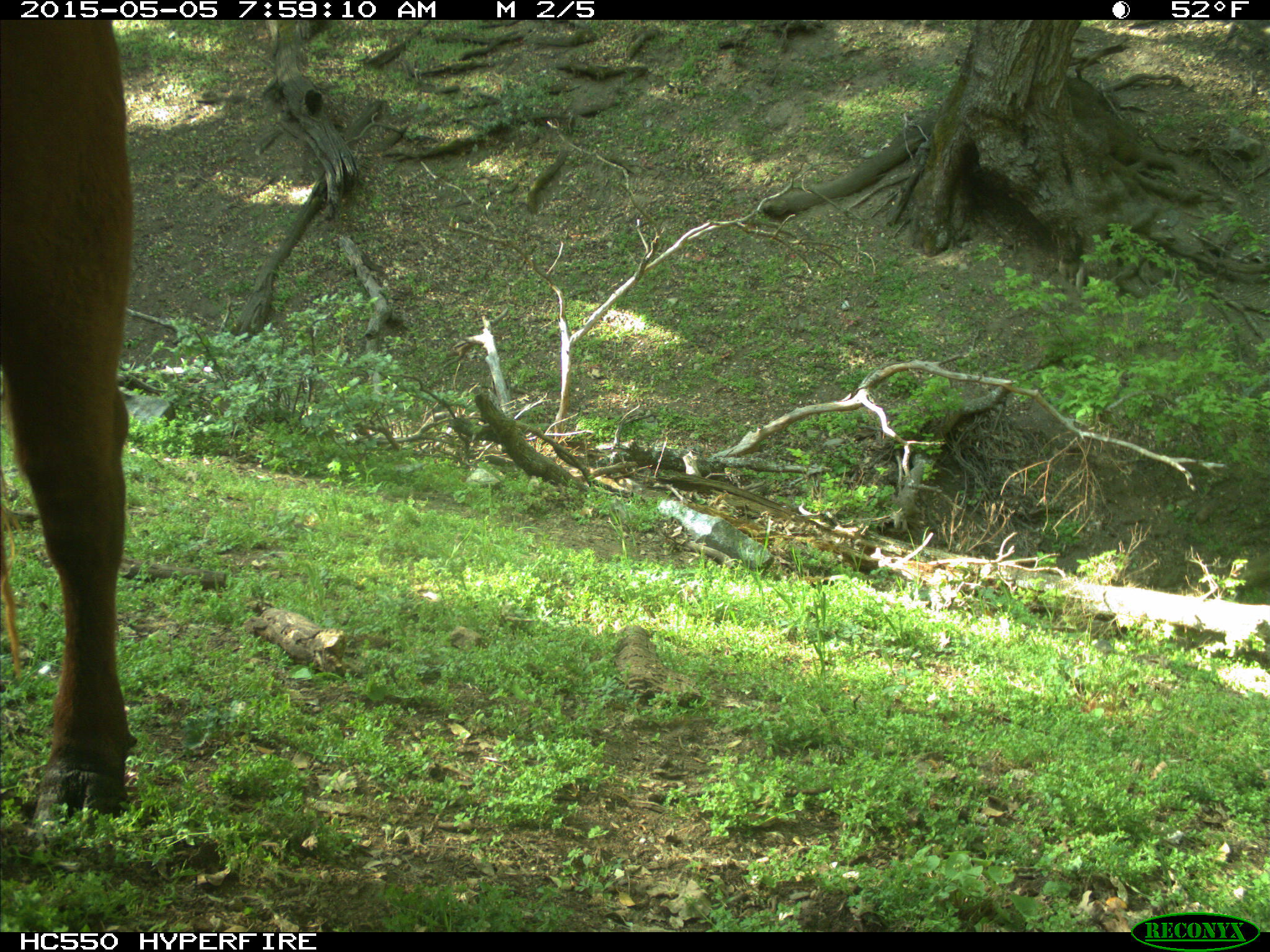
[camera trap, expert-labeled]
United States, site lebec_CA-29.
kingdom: Animalia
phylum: Chordata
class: Mammalia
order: Artiodactyla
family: Bovidae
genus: Bos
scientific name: Bos taurus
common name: domestic cow